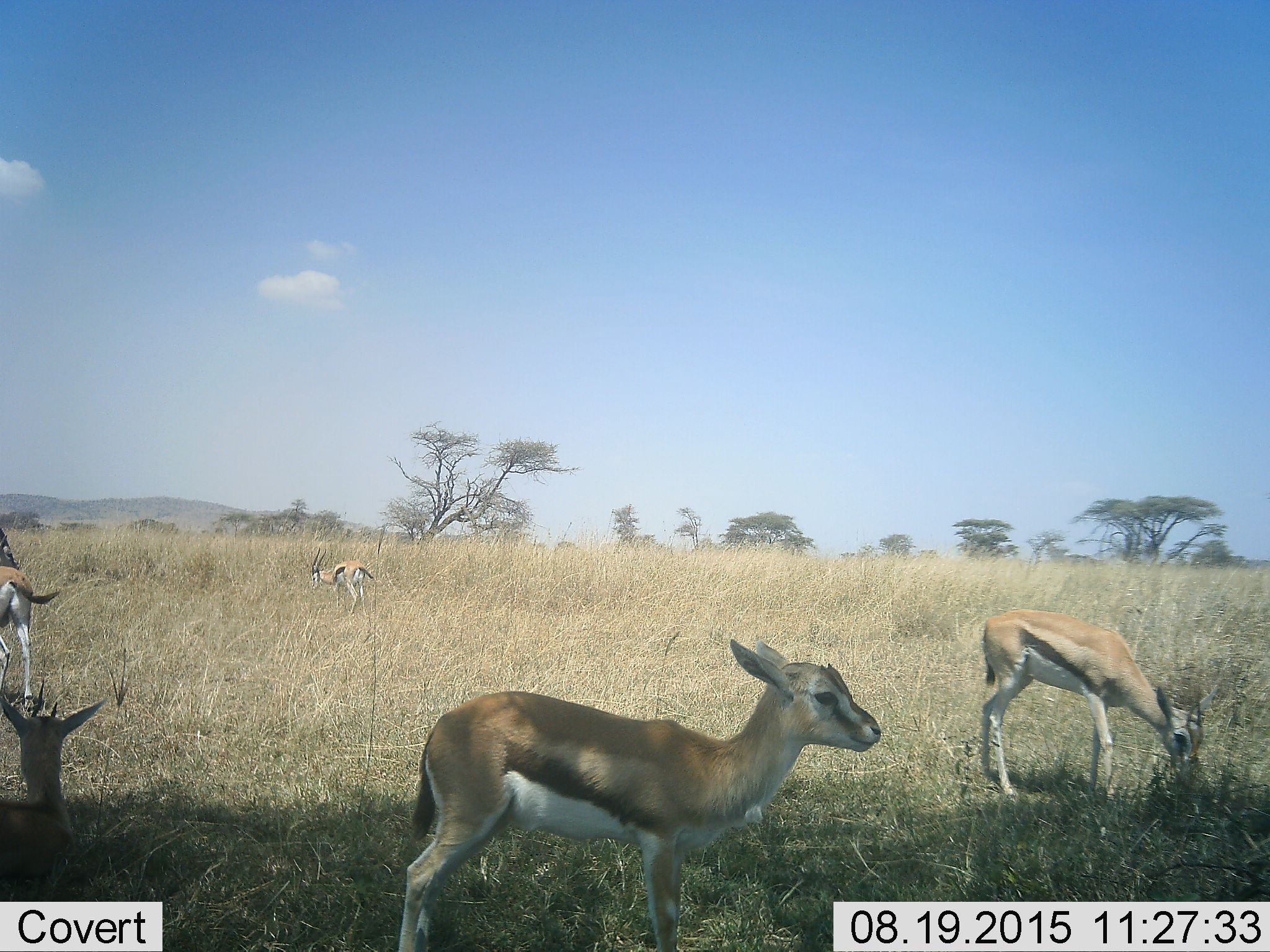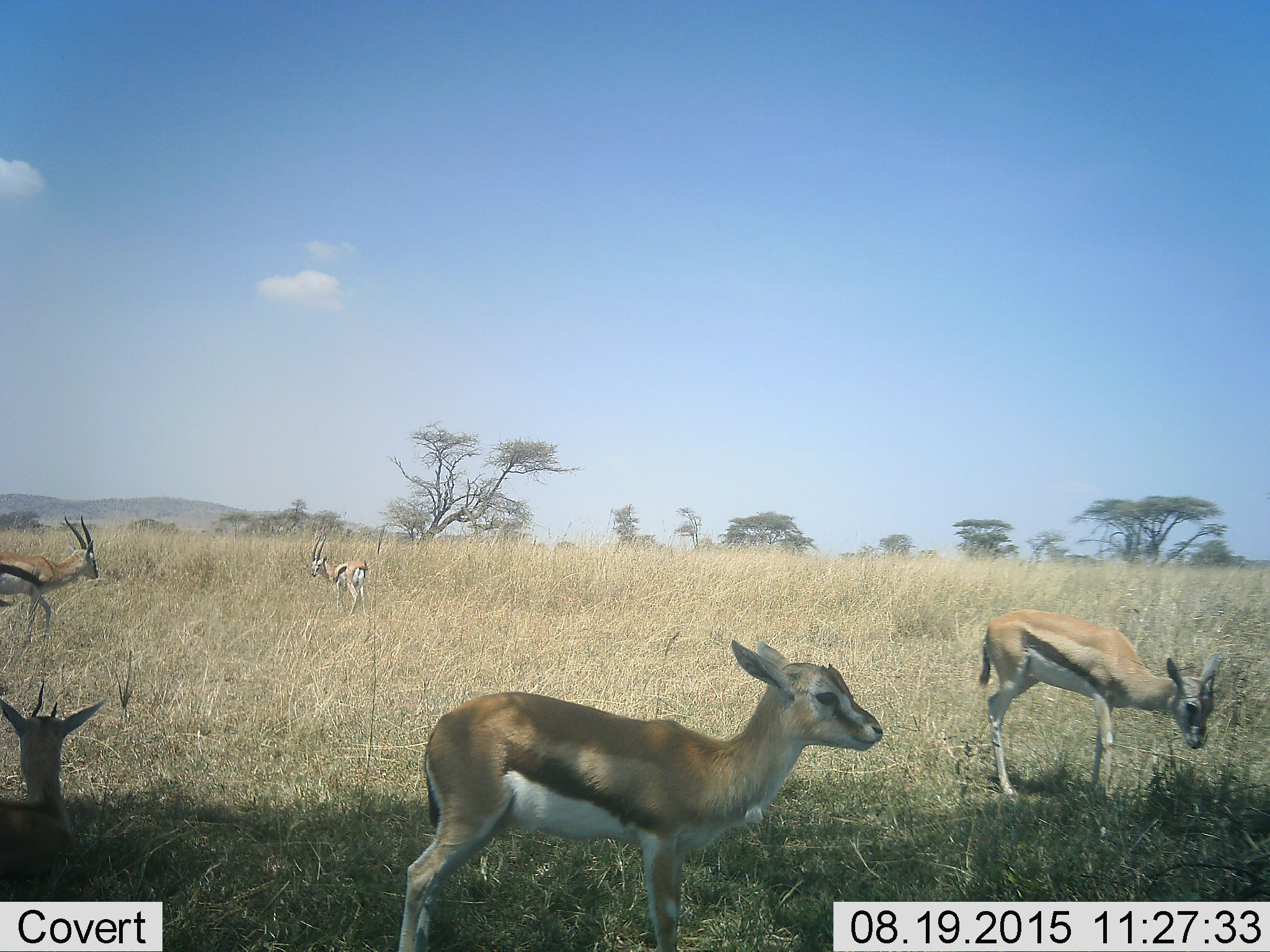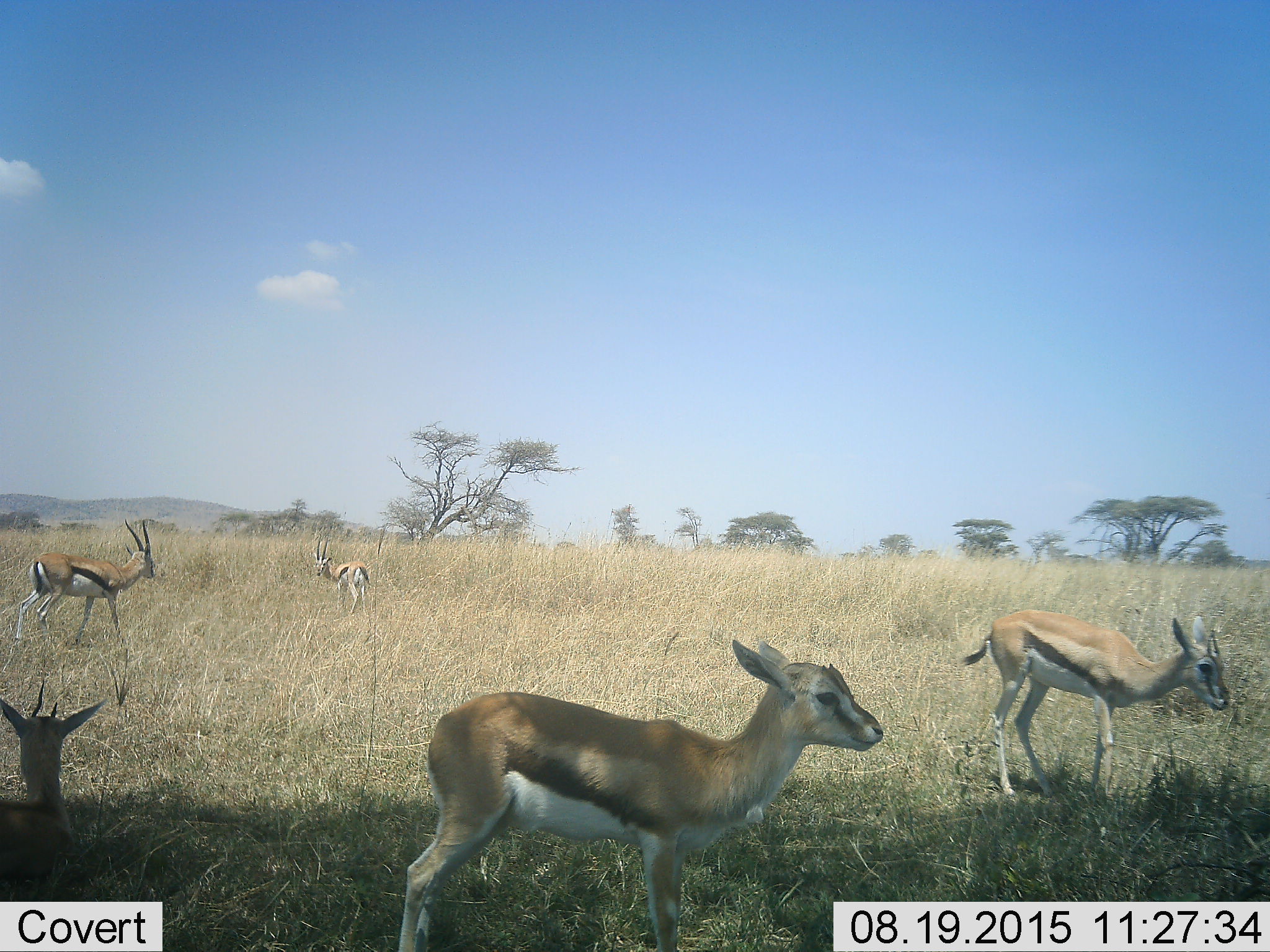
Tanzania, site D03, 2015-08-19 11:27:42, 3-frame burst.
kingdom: Animalia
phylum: Chordata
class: Mammalia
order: Artiodactyla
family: Bovidae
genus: Eudorcas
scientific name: Eudorcas thomsonii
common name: thomson's gazelle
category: gazellethomsons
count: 5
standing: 69%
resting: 25%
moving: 56%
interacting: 0%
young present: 75%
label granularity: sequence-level